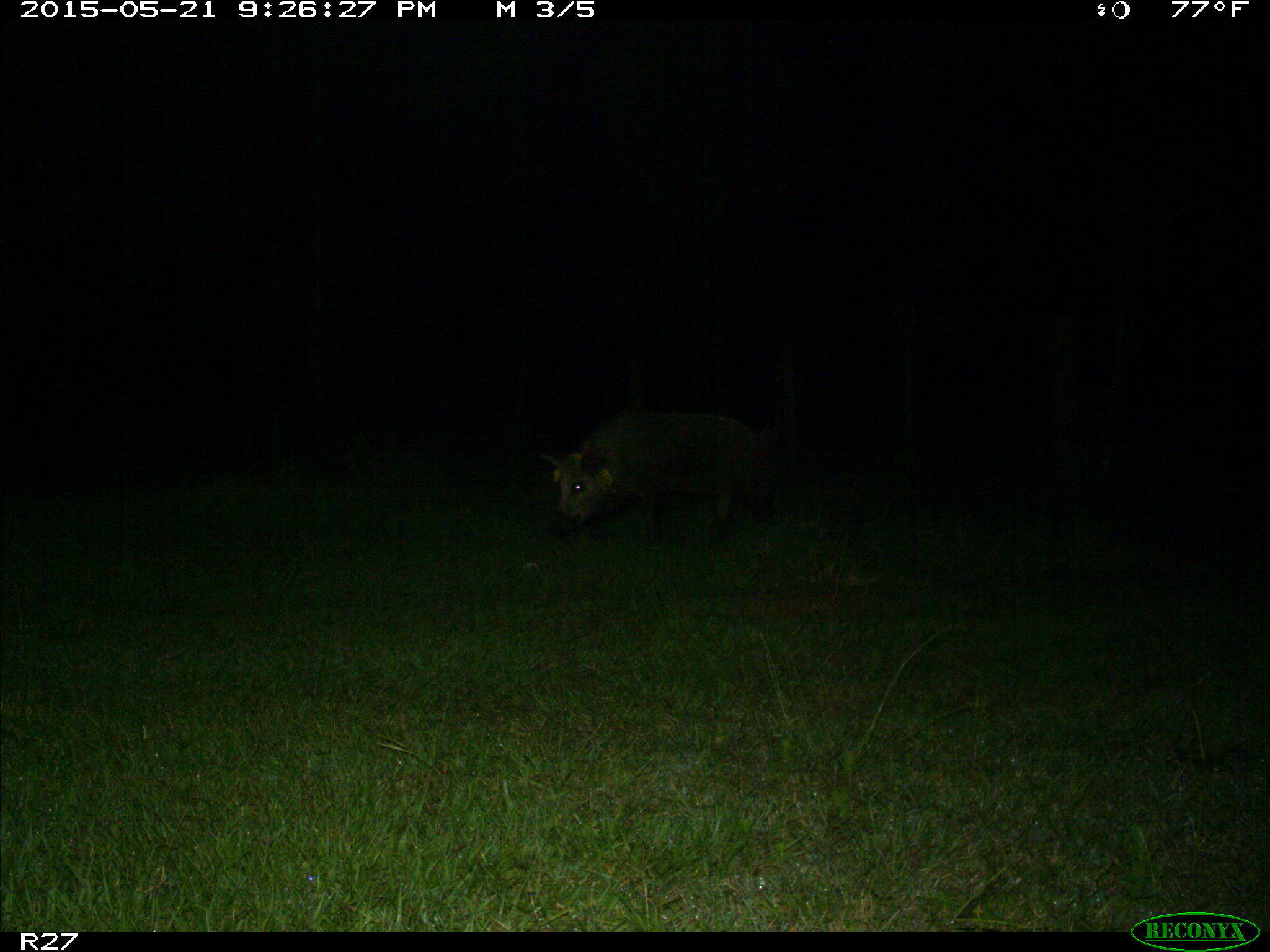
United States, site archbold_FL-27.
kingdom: Animalia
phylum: Chordata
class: Mammalia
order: Artiodactyla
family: Suidae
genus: Sus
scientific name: Sus scrofa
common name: wild boar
Sus scrofa (wild boar).